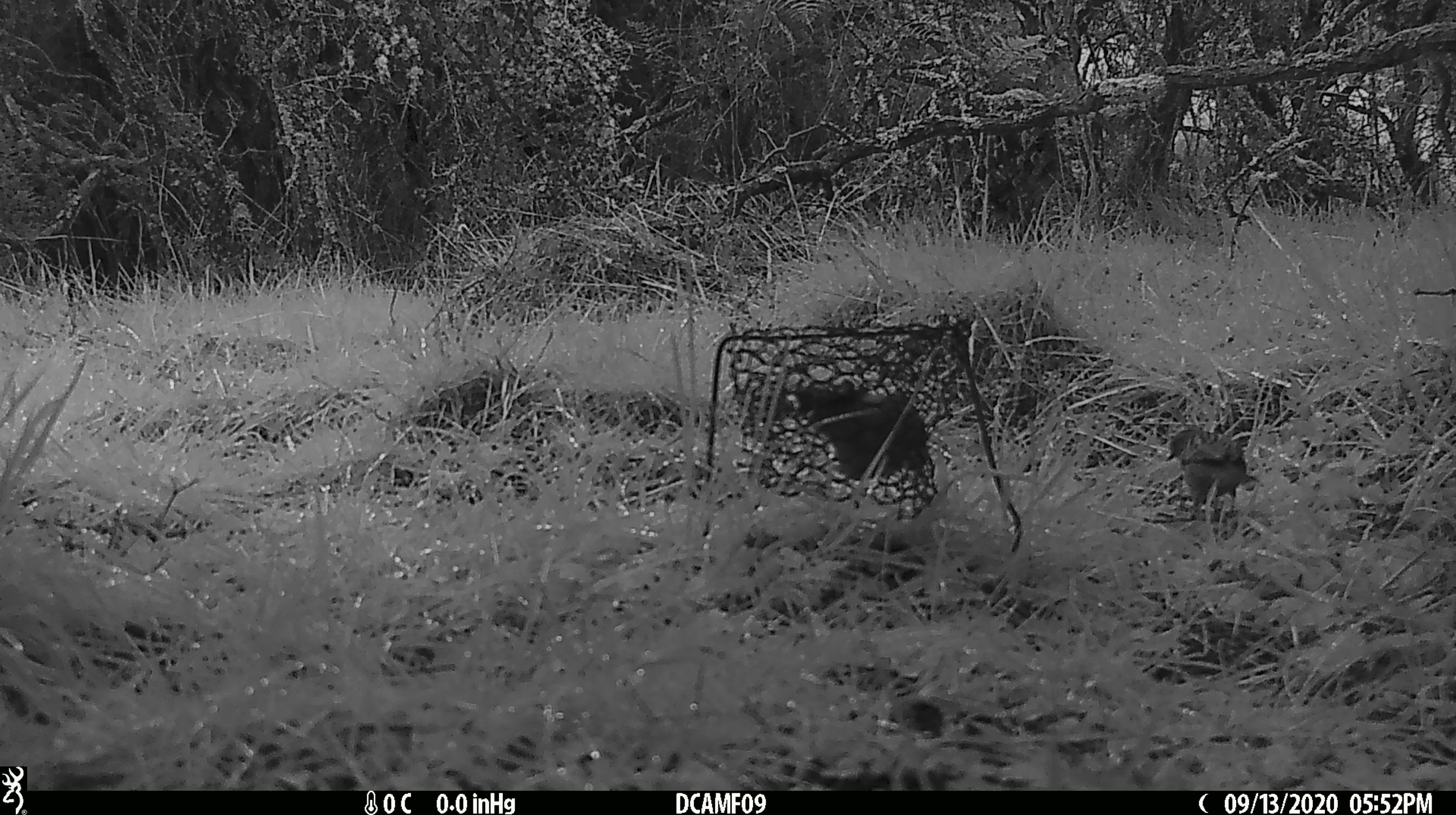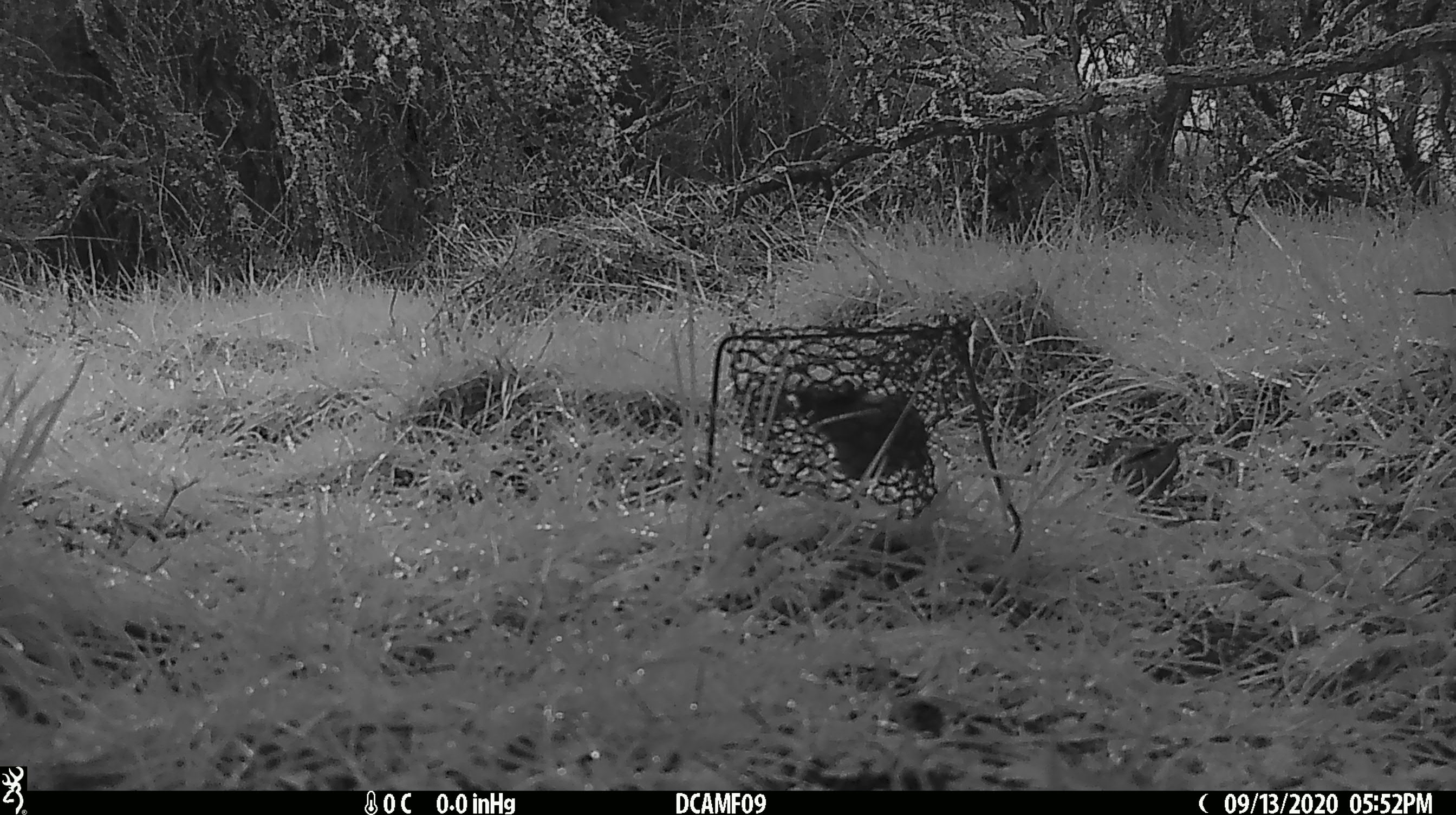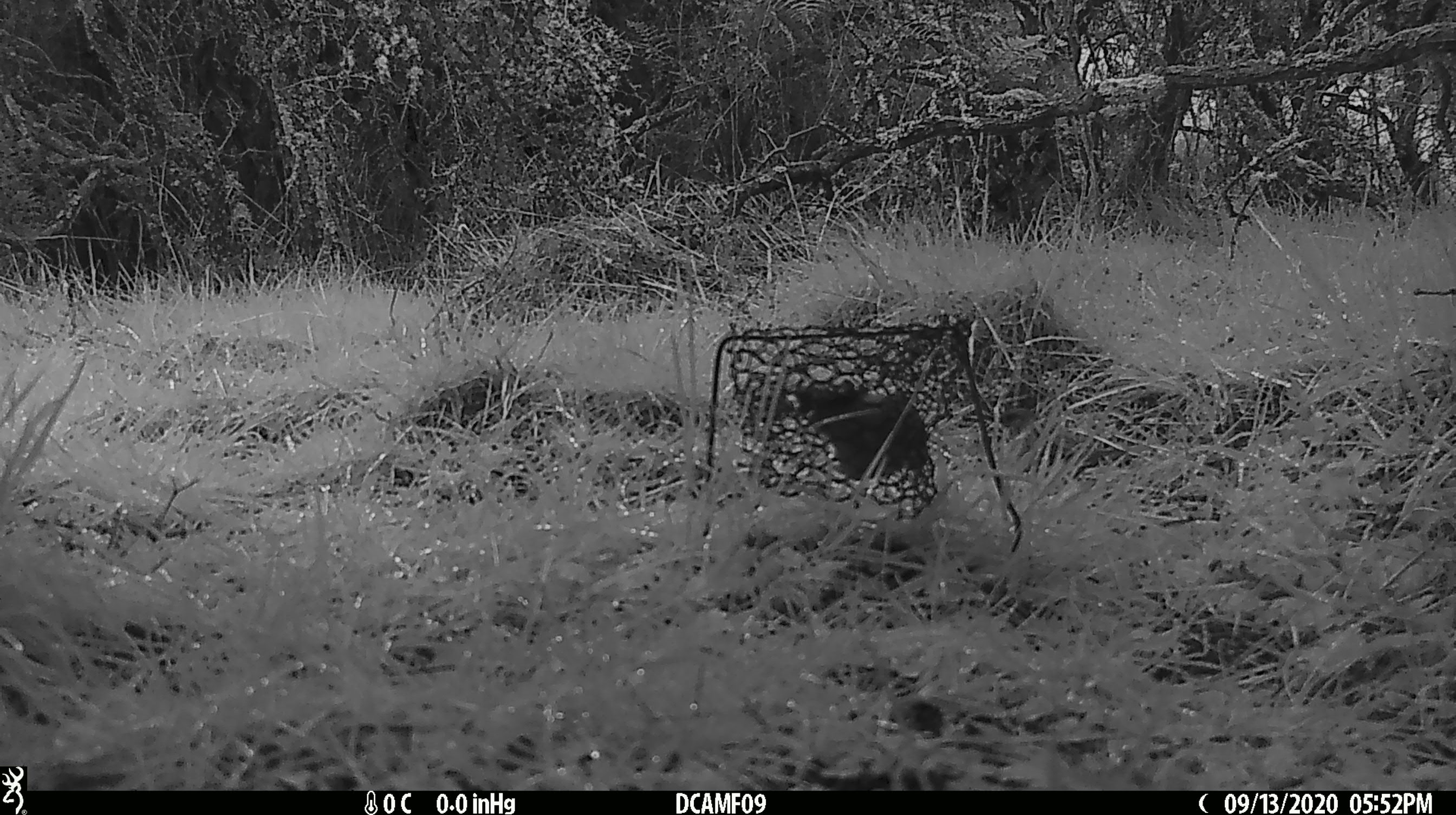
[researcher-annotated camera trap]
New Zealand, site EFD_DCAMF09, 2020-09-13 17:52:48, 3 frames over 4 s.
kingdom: Animalia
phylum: Chordata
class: Aves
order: Passeriformes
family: Prunellidae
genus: Prunella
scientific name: Prunella modularis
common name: dunnock